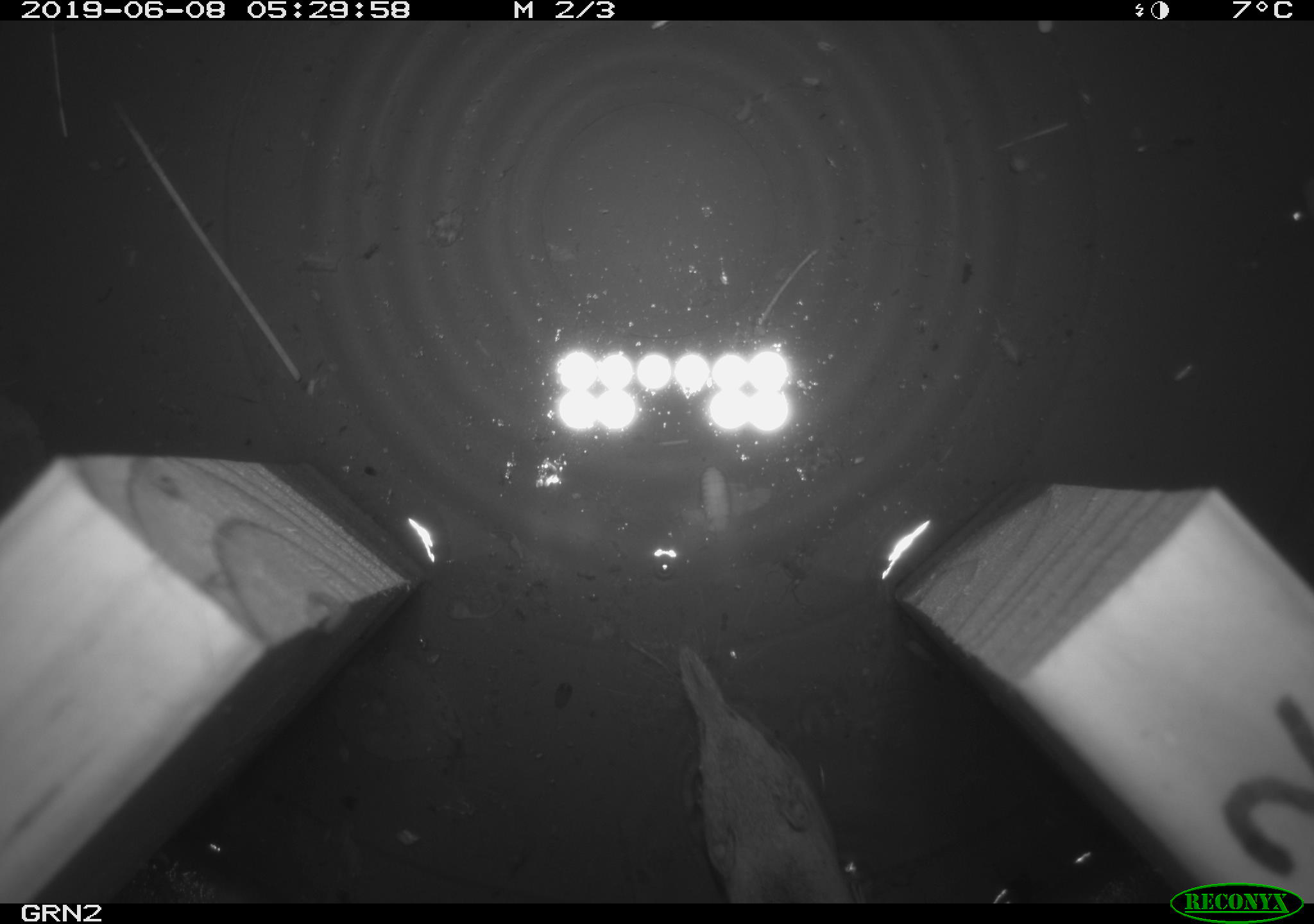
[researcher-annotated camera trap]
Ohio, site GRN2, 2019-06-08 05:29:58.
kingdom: Animalia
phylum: Chordata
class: Mammalia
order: Eulipotyphla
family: Soricidae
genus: Sorex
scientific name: Sorex cinereus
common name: masked shrew